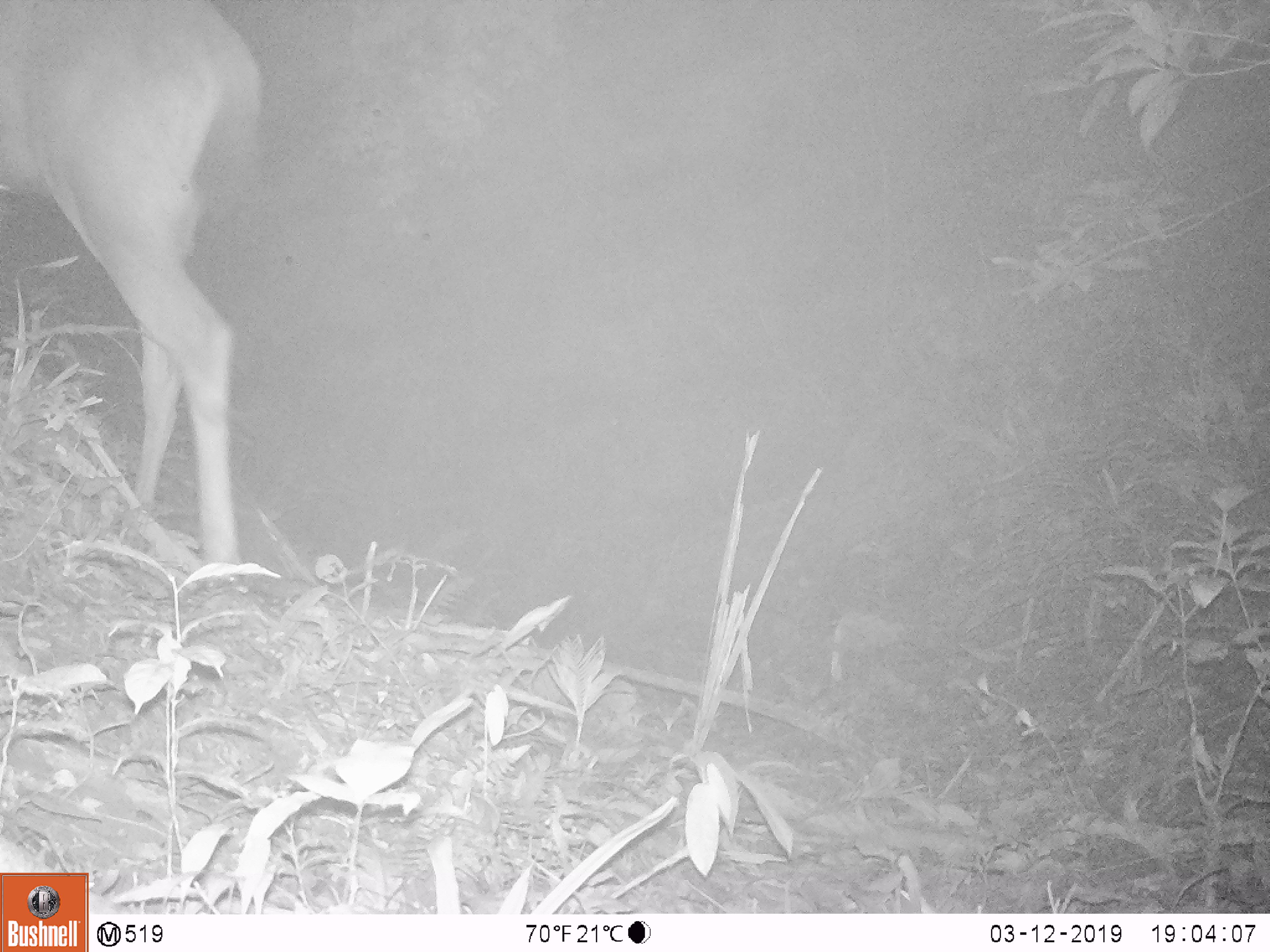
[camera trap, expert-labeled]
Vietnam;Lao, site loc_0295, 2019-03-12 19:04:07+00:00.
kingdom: Animalia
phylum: Chordata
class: Mammalia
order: Artiodactyla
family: Cervidae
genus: Rusa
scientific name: Rusa unicolor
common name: sambar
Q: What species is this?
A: Sambar (Rusa unicolor).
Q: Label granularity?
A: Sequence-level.